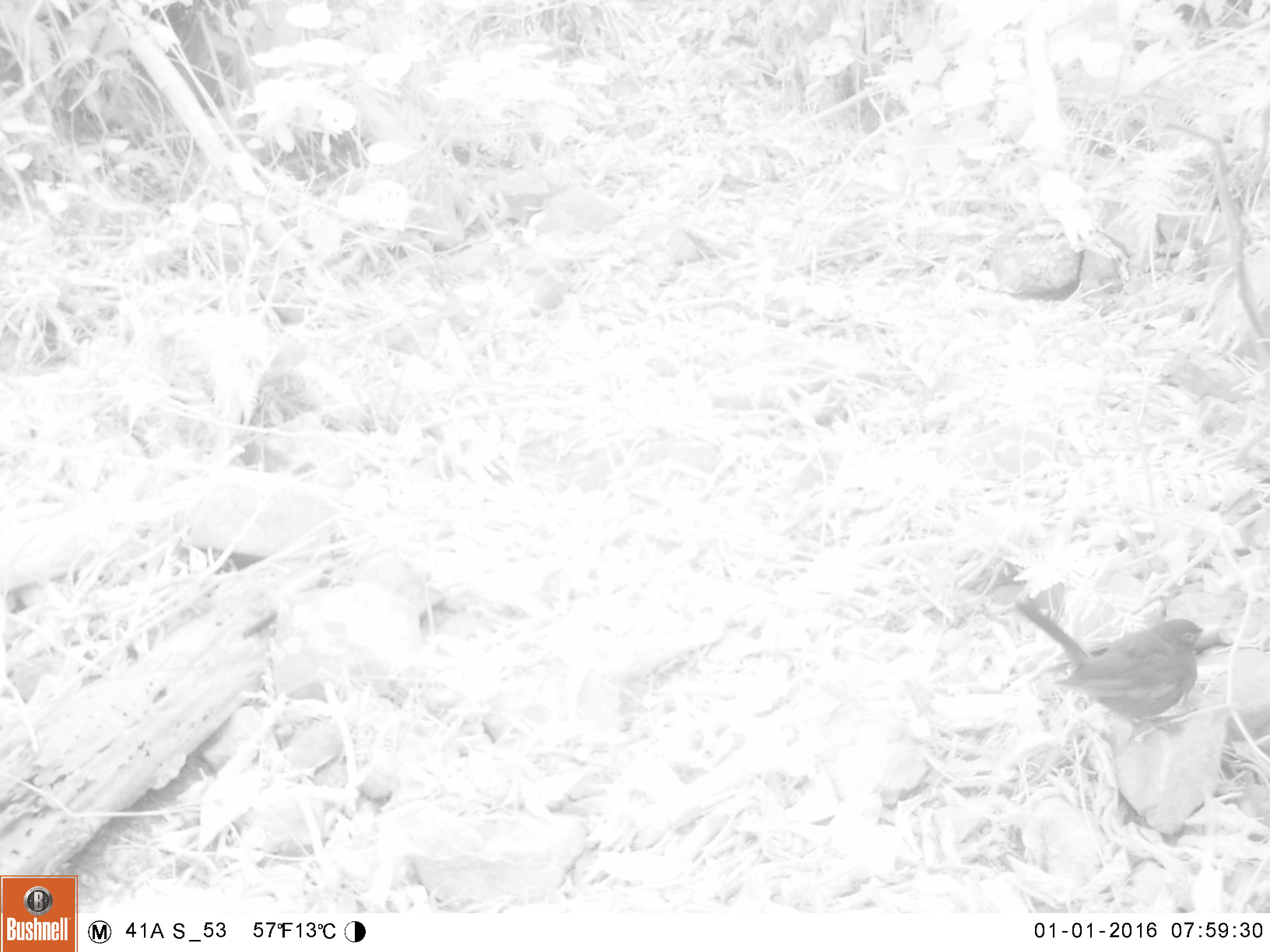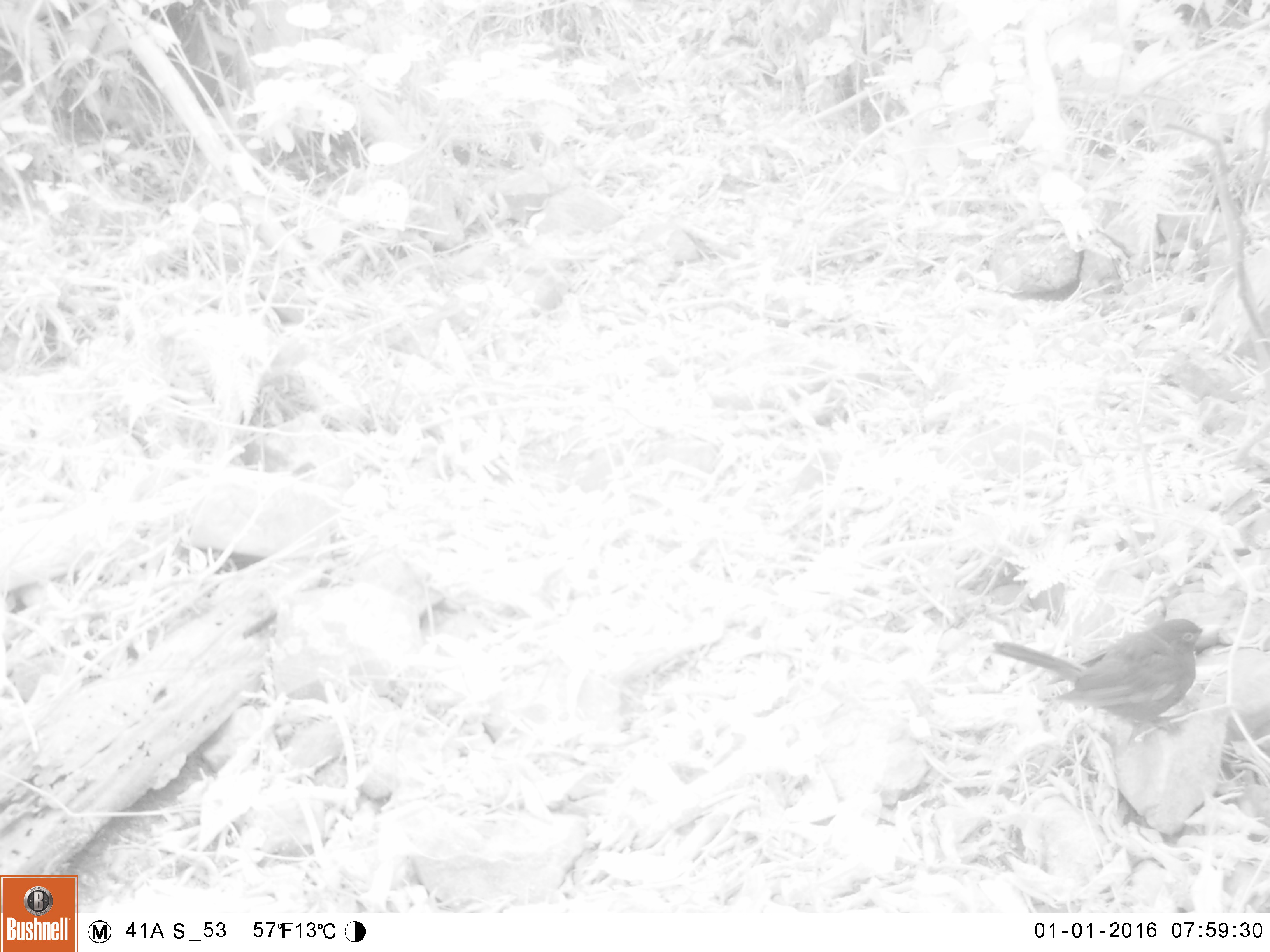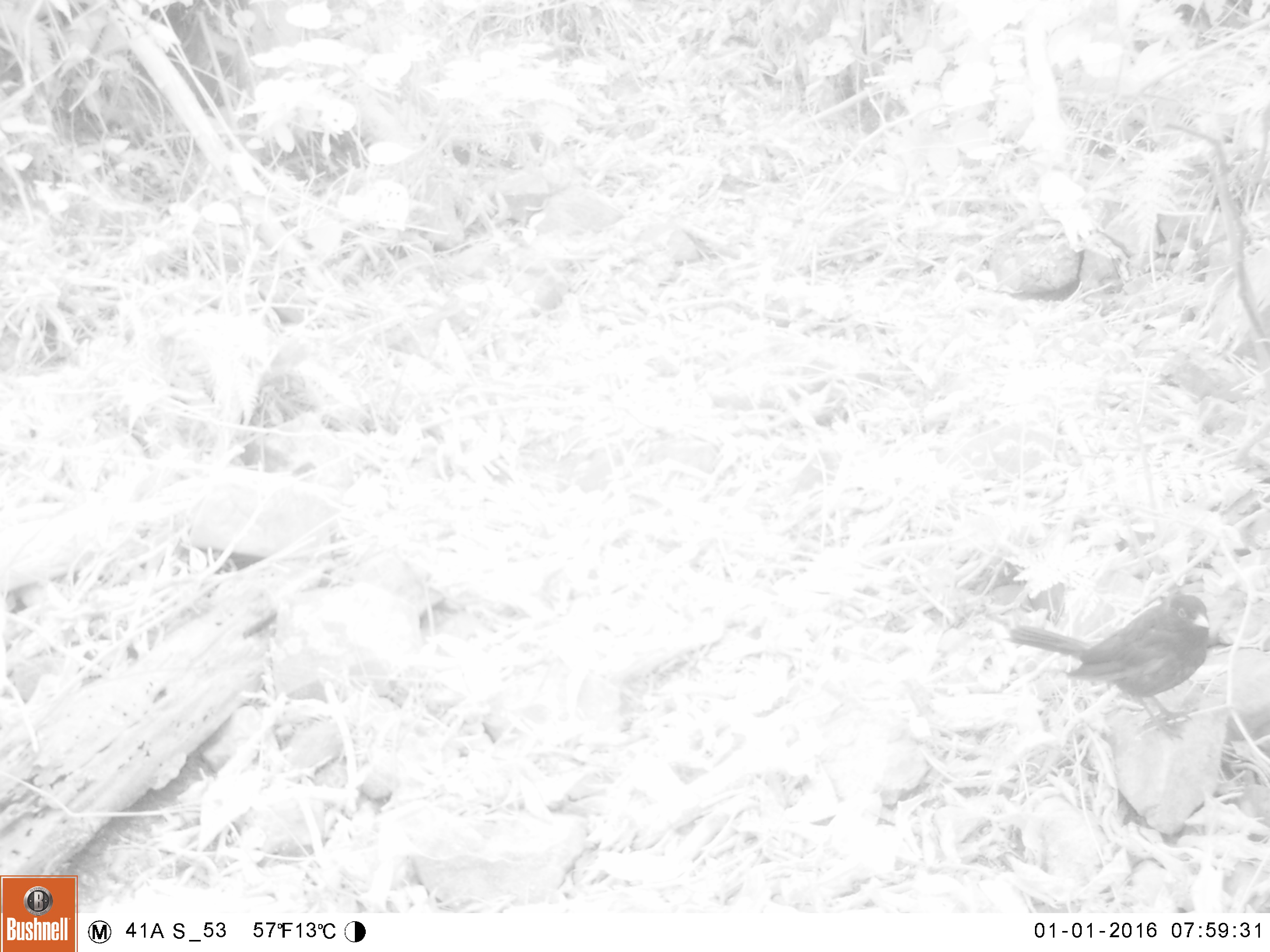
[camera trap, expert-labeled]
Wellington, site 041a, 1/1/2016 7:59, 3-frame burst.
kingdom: Animalia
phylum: Chordata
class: Aves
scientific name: Aves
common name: bird